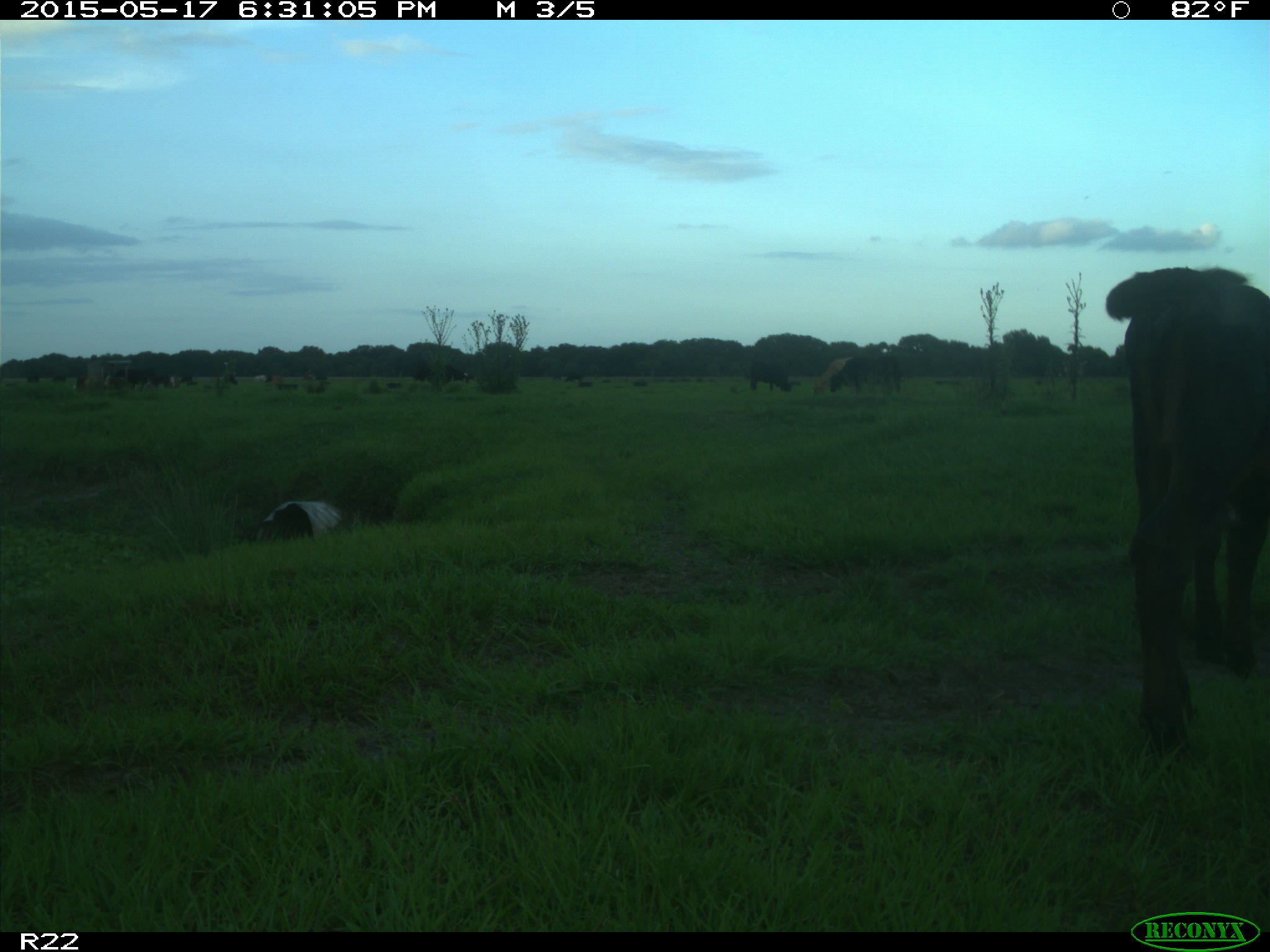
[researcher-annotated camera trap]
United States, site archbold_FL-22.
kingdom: Animalia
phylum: Chordata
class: Mammalia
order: Artiodactyla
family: Bovidae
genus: Bos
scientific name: Bos taurus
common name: domestic cow